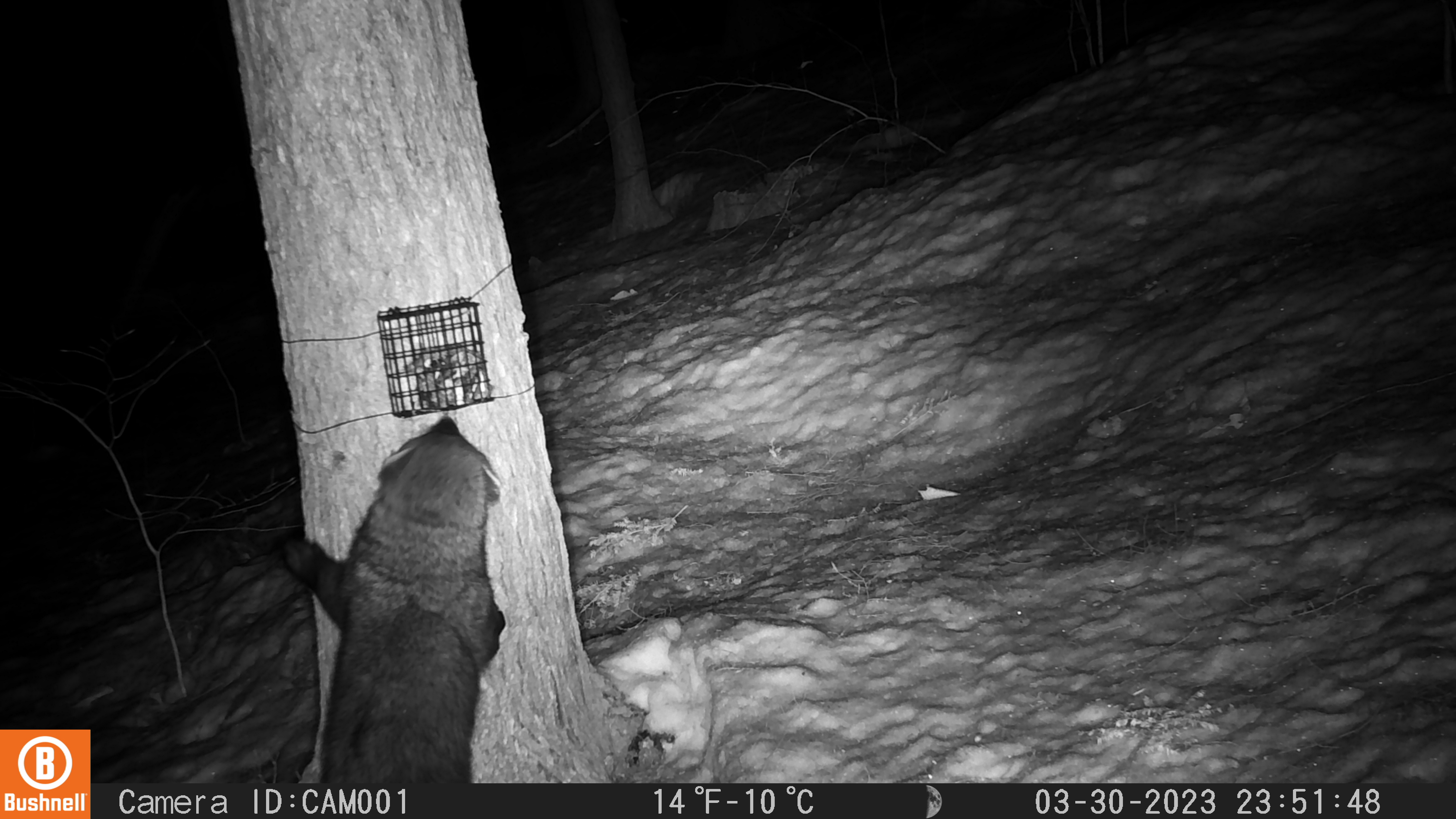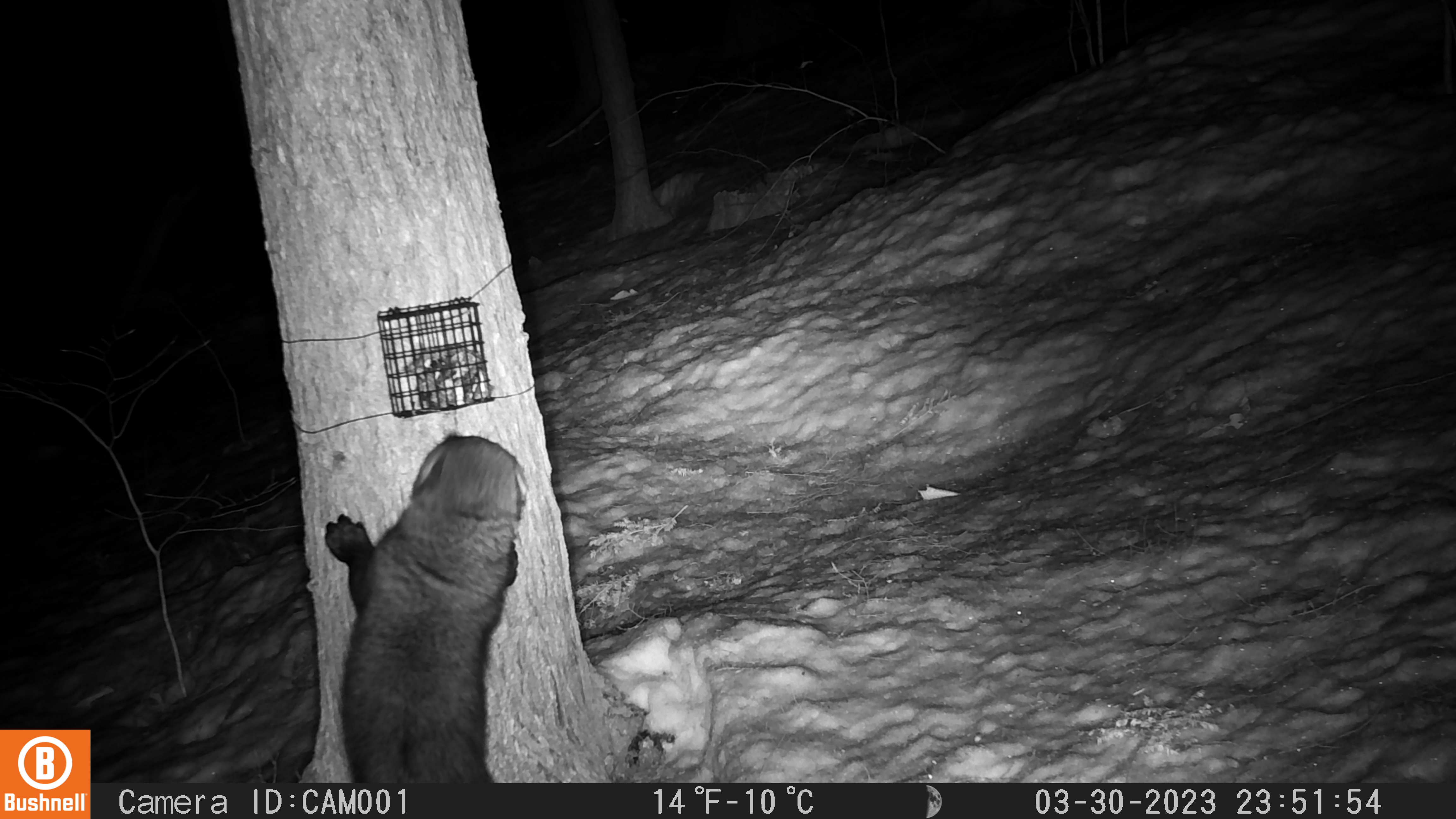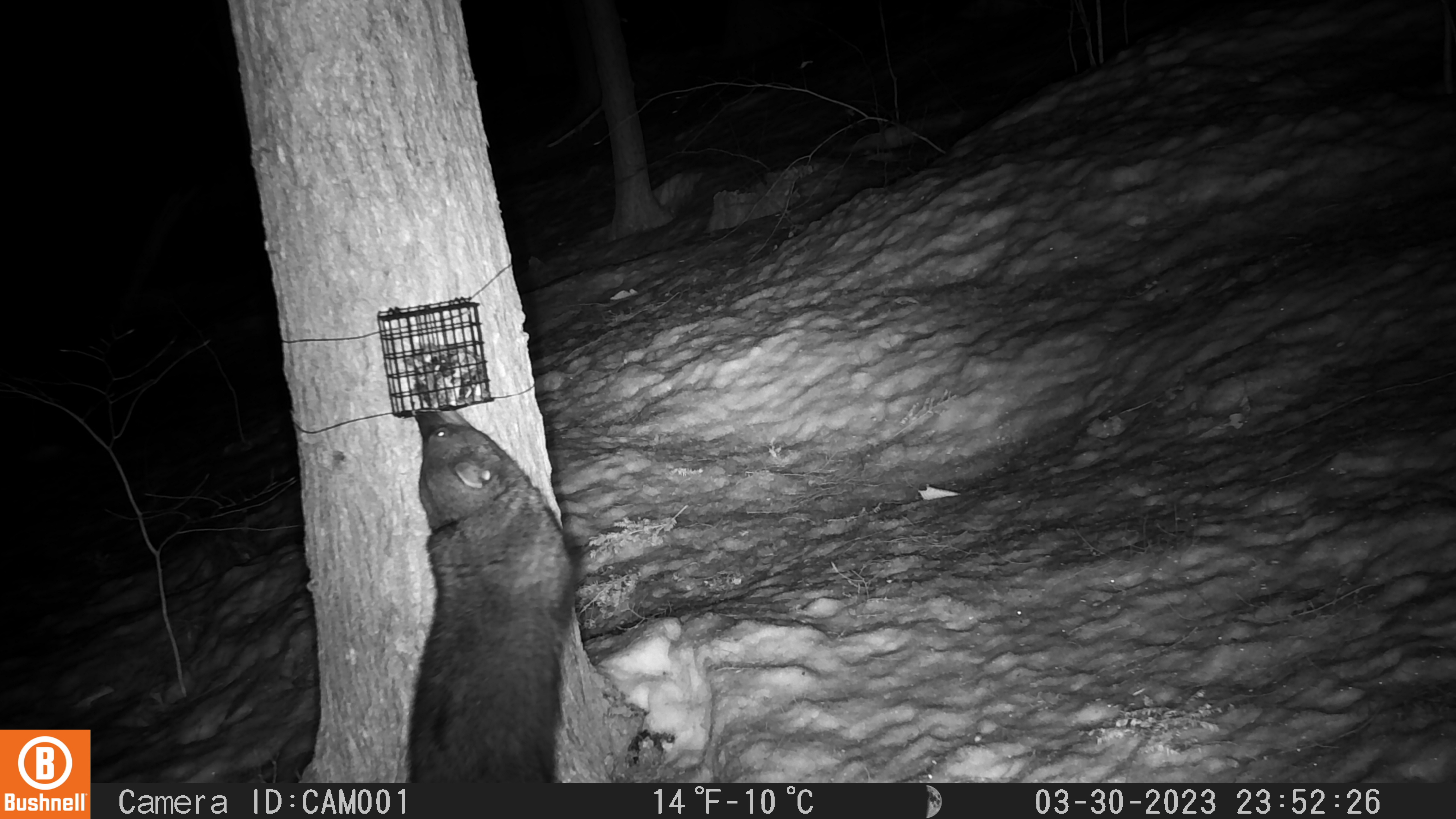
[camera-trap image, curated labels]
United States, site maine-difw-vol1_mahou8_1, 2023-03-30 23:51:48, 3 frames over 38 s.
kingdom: Animalia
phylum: Chordata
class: Mammalia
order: Carnivora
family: Mustelidae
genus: Pekania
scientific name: Pekania pennanti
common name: fisher